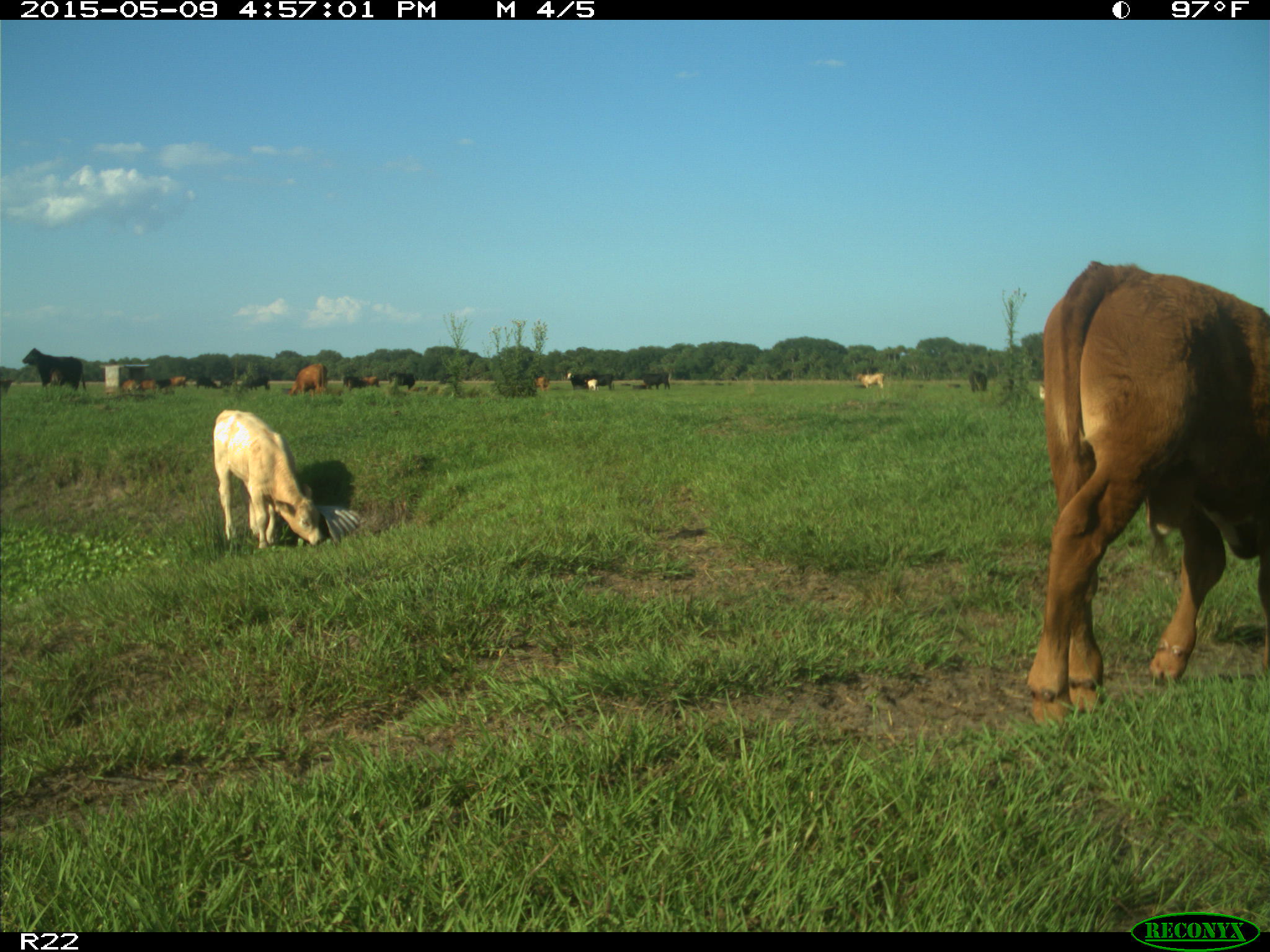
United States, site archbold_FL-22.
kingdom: Animalia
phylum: Chordata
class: Mammalia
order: Artiodactyla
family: Bovidae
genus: Bos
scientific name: Bos taurus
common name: domestic cow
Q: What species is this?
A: Bos taurus (domestic cow).